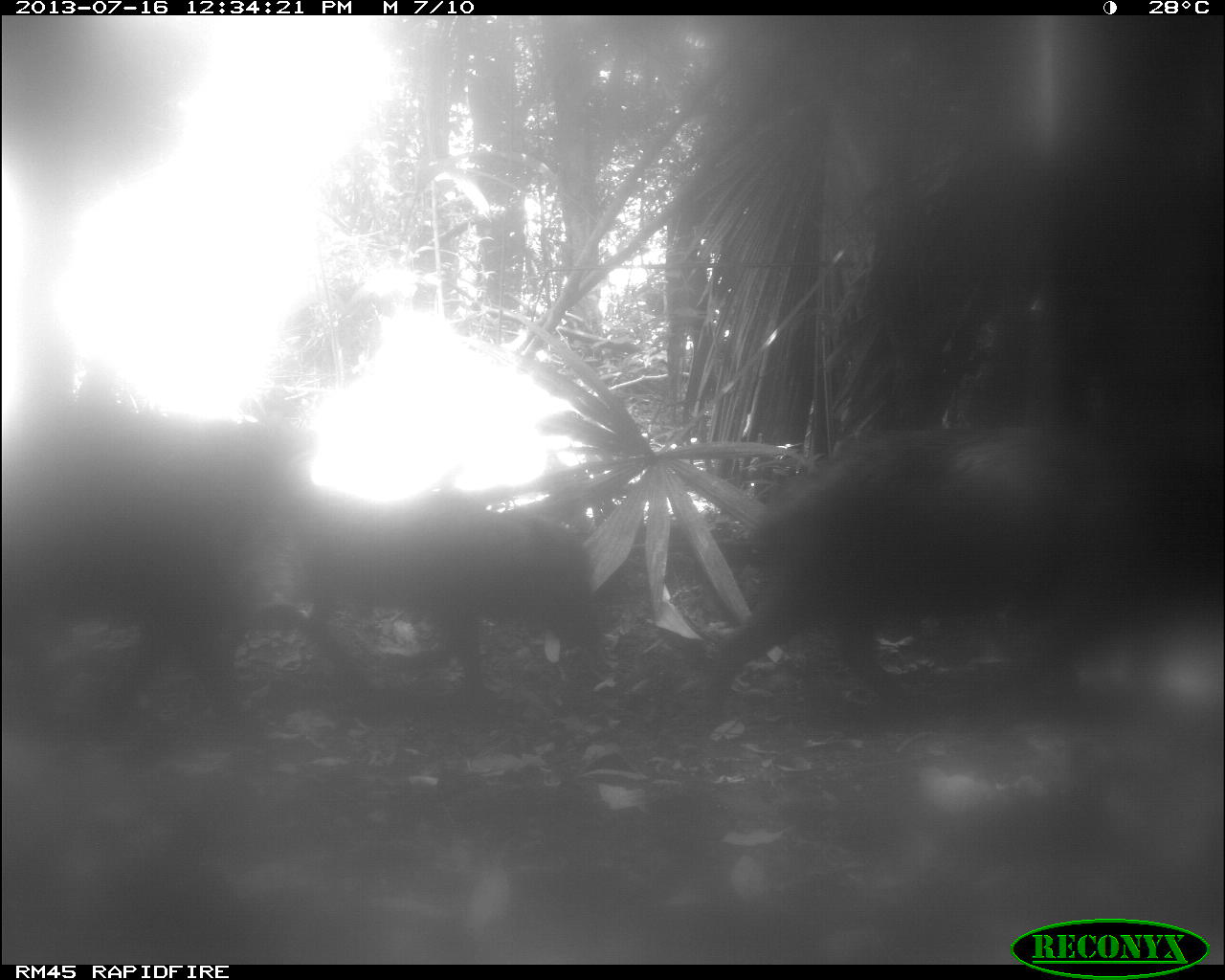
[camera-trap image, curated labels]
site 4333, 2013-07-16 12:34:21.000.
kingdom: Animalia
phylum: Chordata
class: Mammalia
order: Artiodactyla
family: Tayassuidae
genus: Tayassu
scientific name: Tayassu pecari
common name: white-lipped peccary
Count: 2.